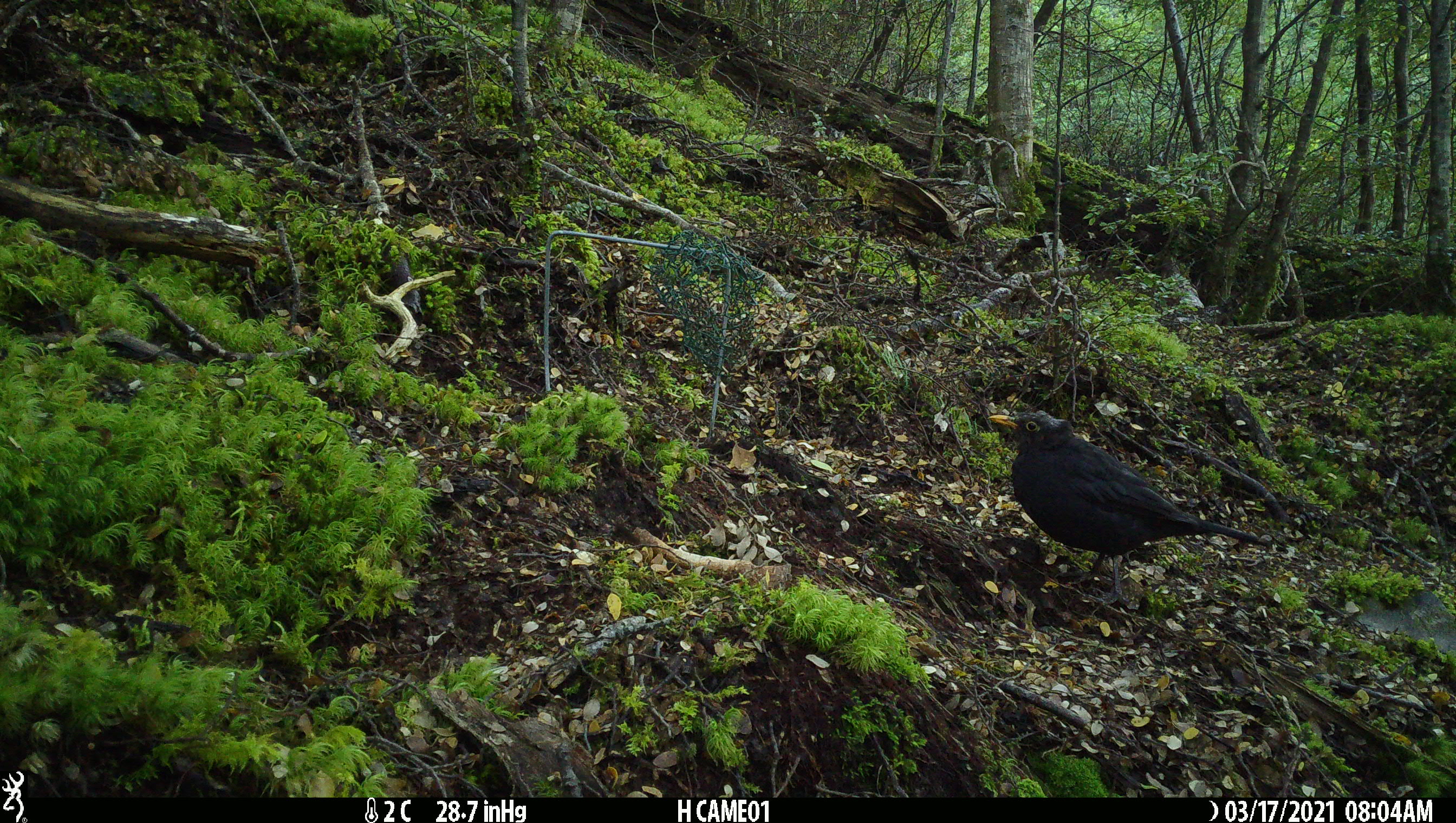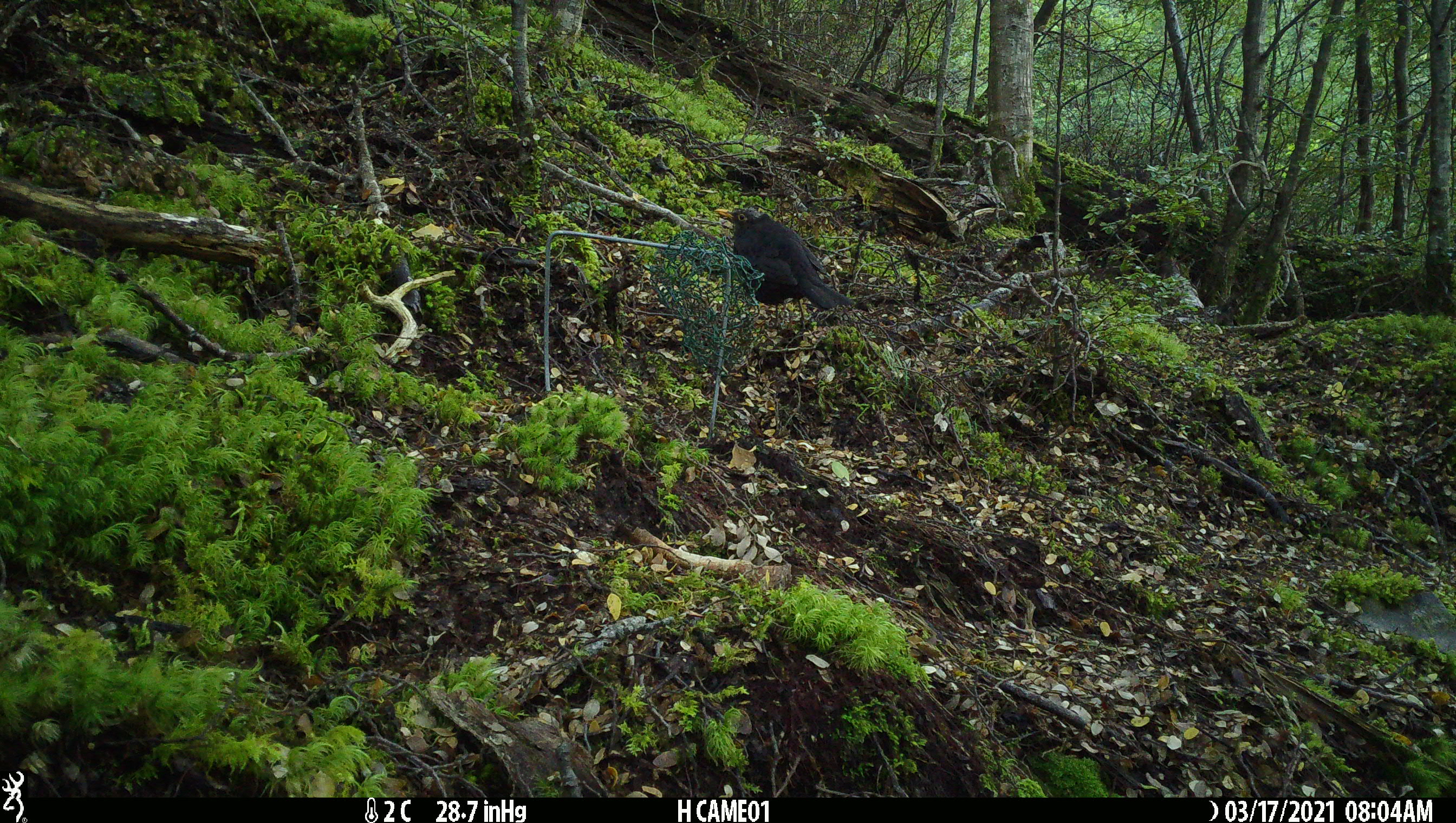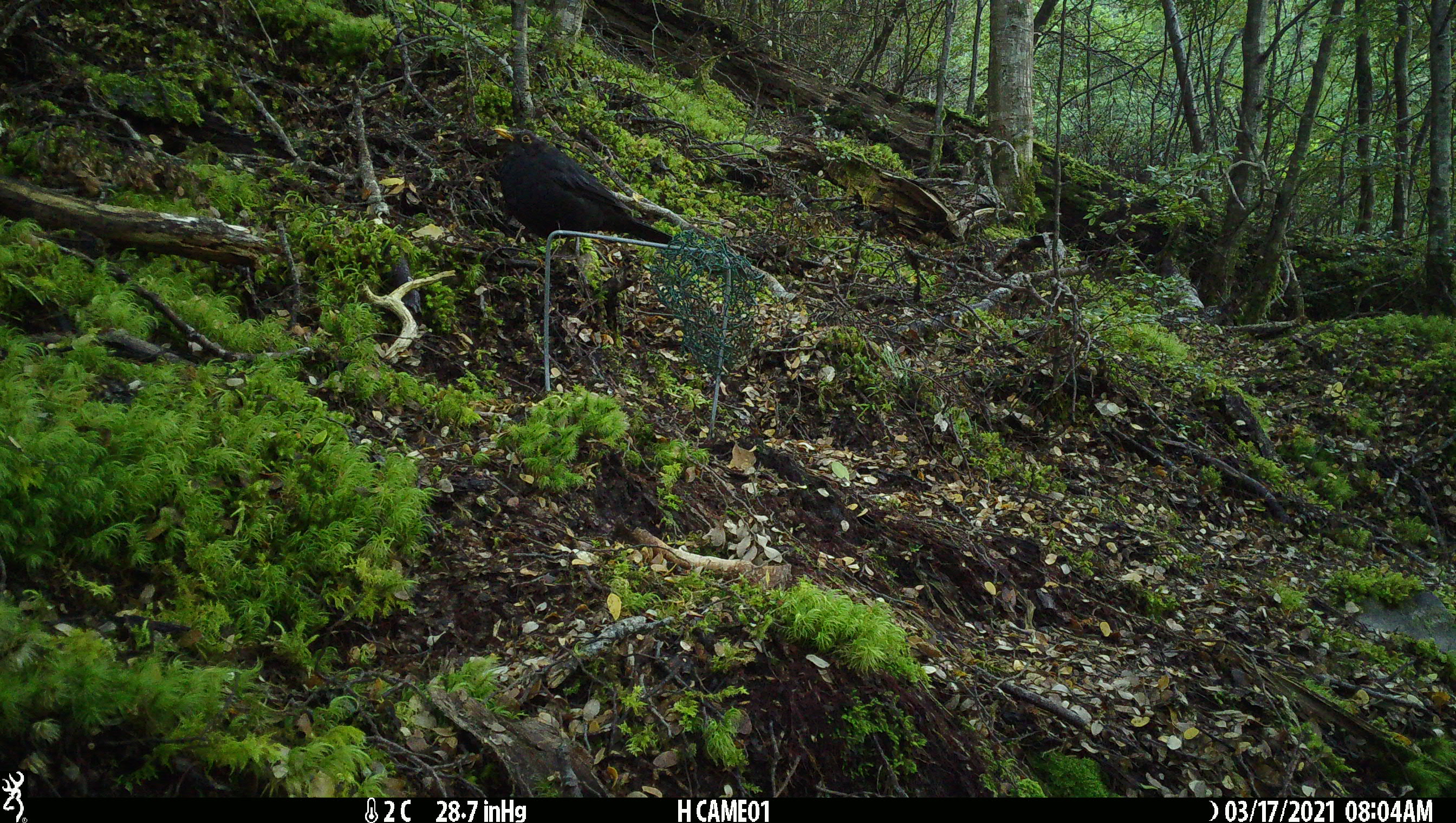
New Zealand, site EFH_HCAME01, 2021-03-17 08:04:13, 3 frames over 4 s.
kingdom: Animalia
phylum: Chordata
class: Aves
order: Passeriformes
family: Turdidae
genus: Turdus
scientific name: Turdus merula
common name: eurasian blackbird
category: blackbird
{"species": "blackbird (eurasian blackbird) (Turdus merula)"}